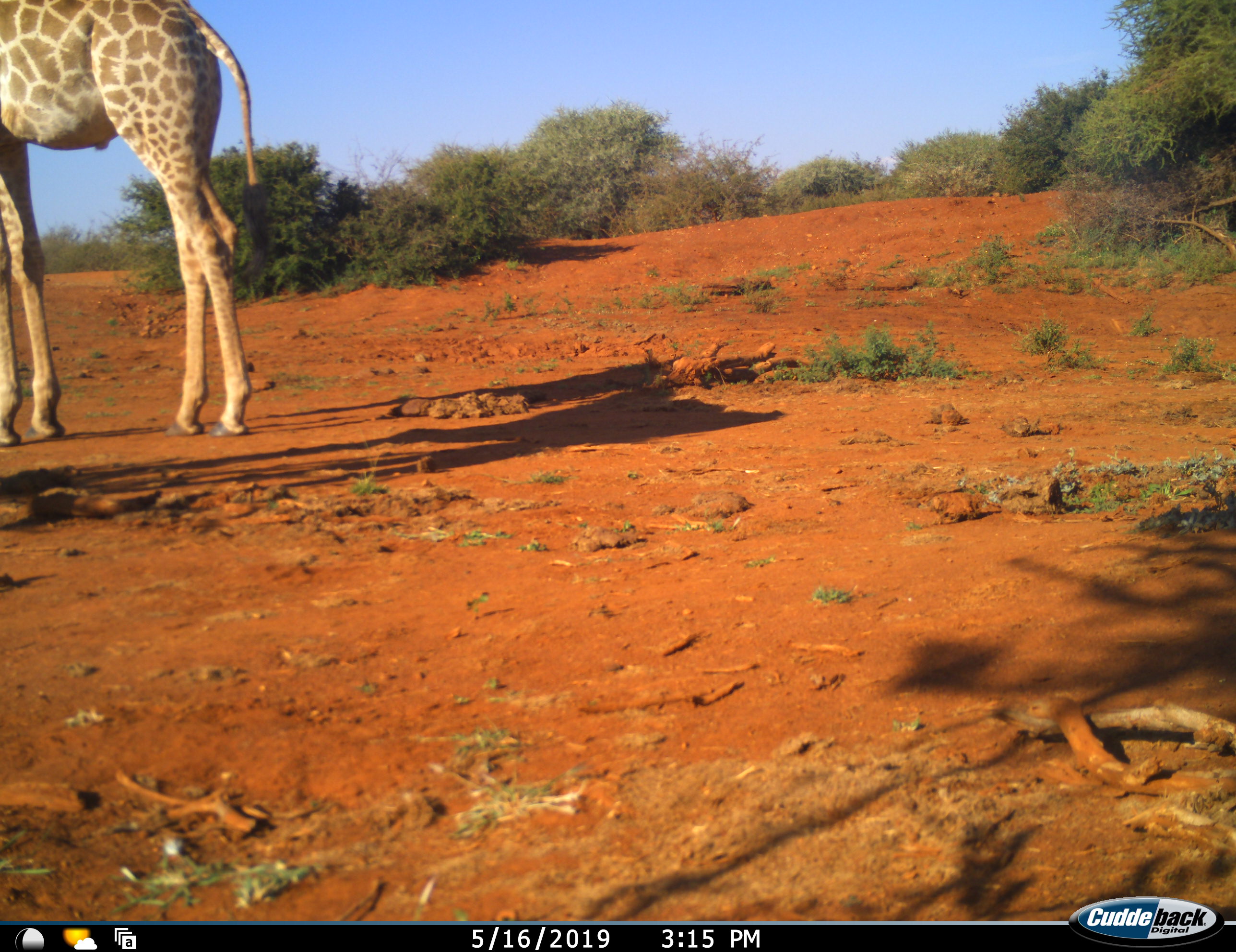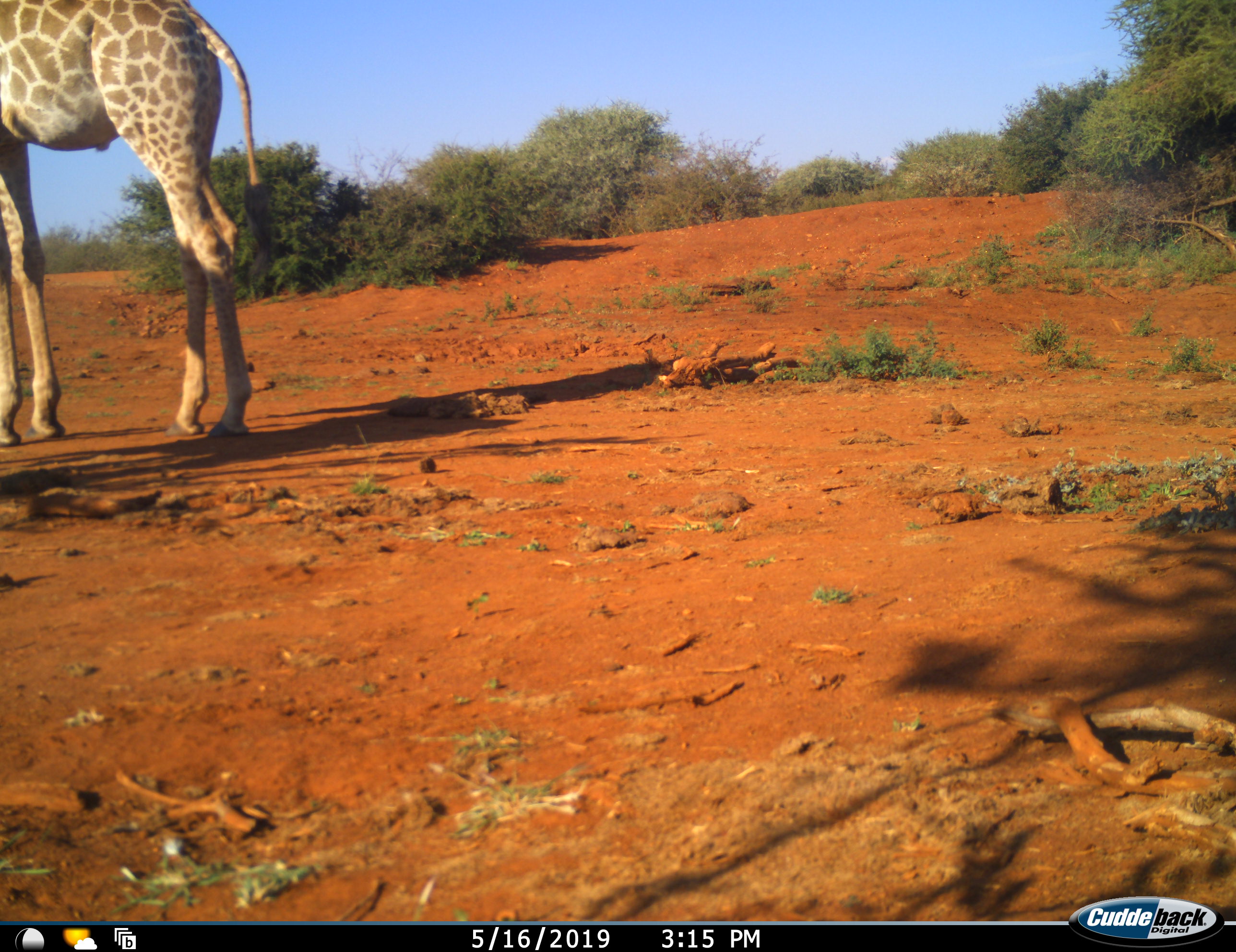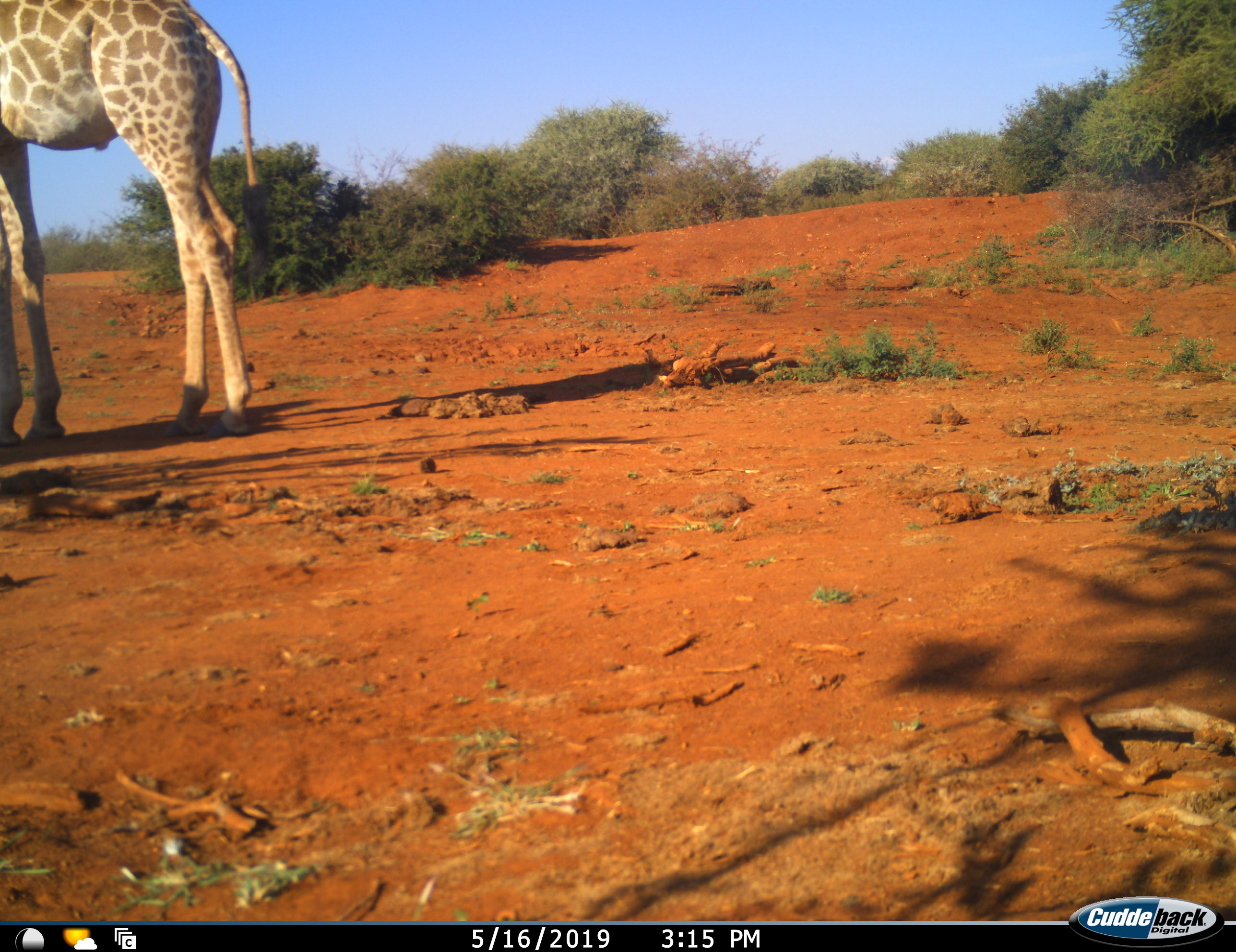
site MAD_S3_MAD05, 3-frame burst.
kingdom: Animalia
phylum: Chordata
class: Mammalia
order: Artiodactyla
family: Giraffidae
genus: Giraffa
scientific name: Giraffa camelopardalis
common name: giraffe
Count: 2.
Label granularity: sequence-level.